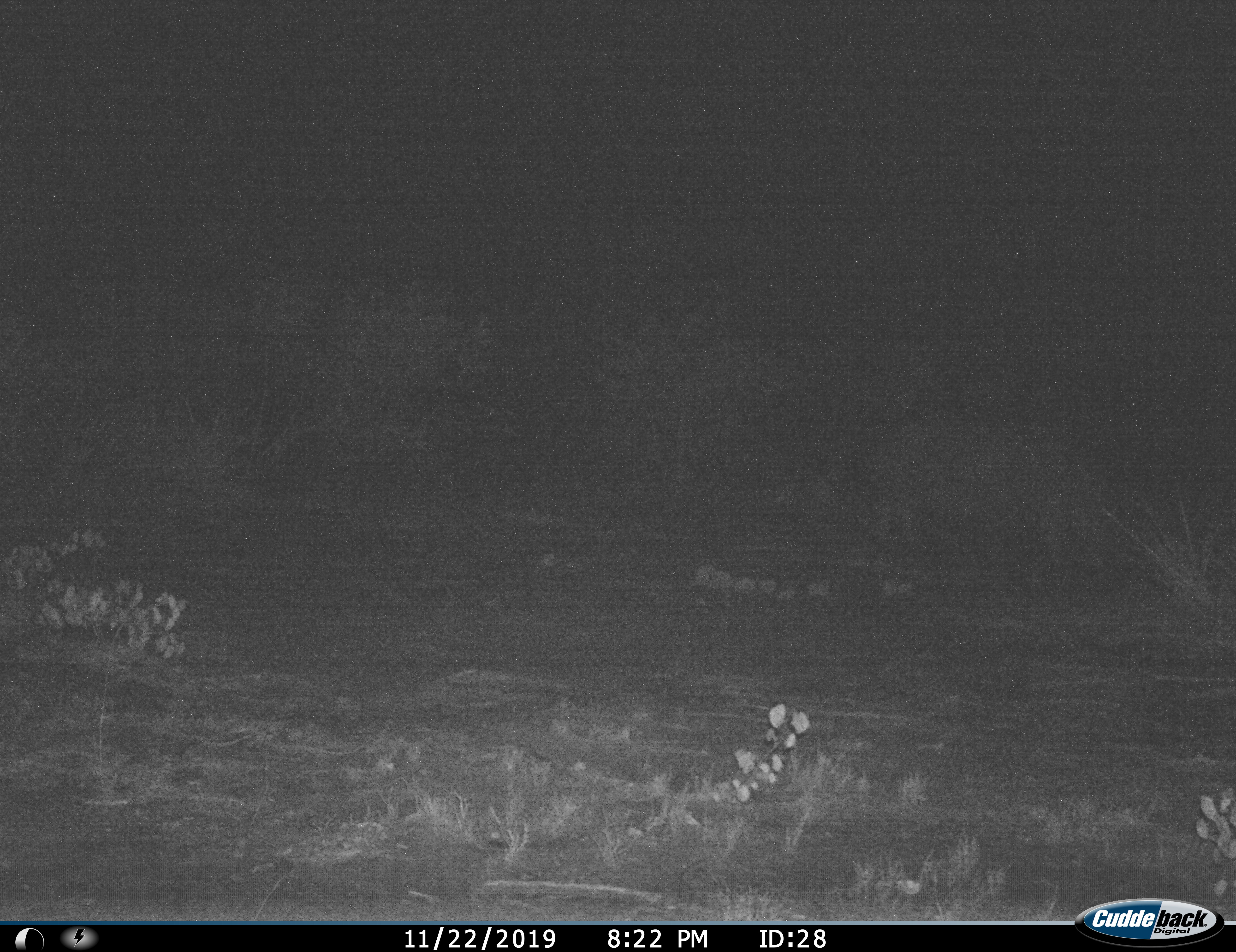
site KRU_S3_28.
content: unidentified animal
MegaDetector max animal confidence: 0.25